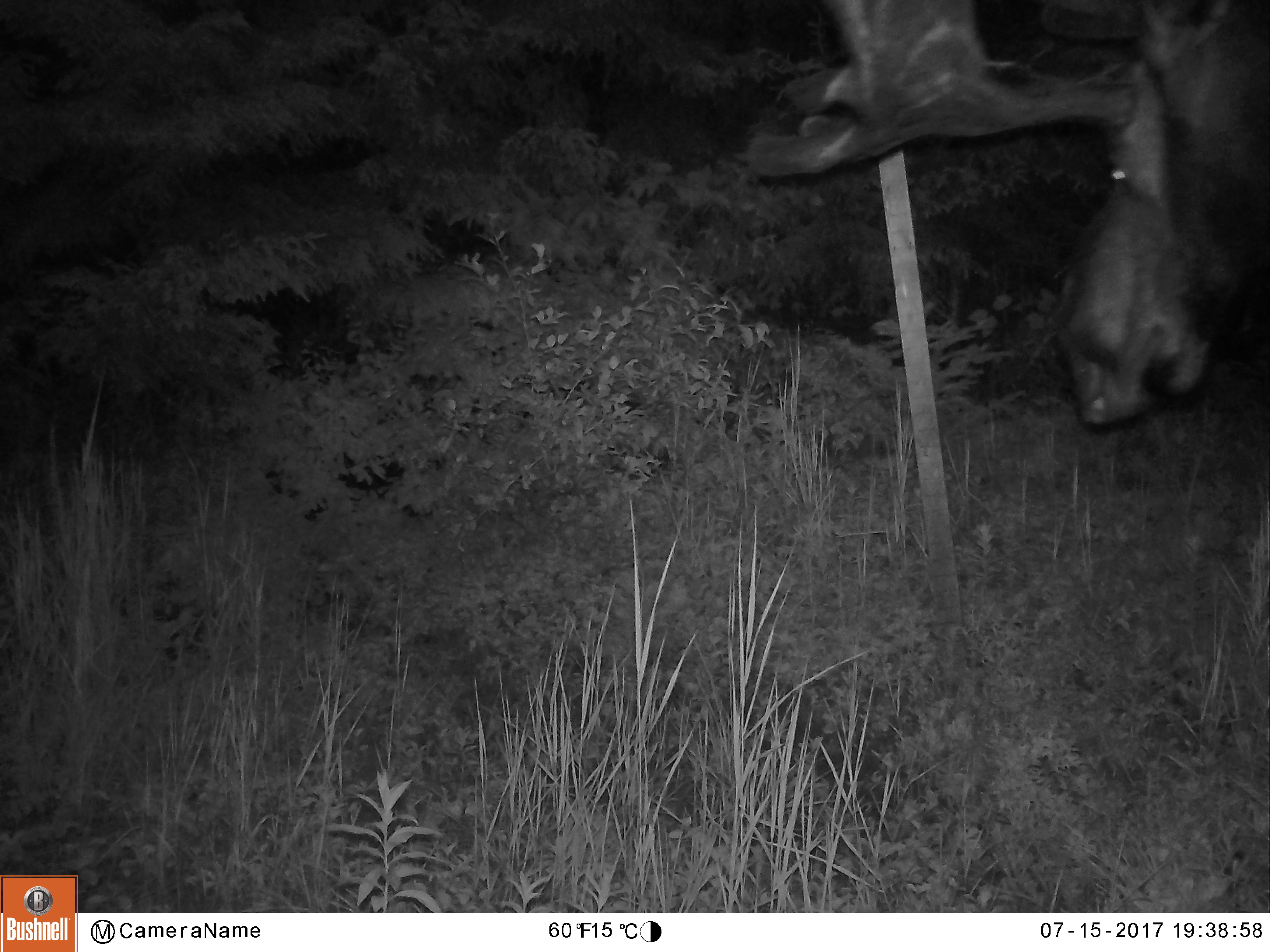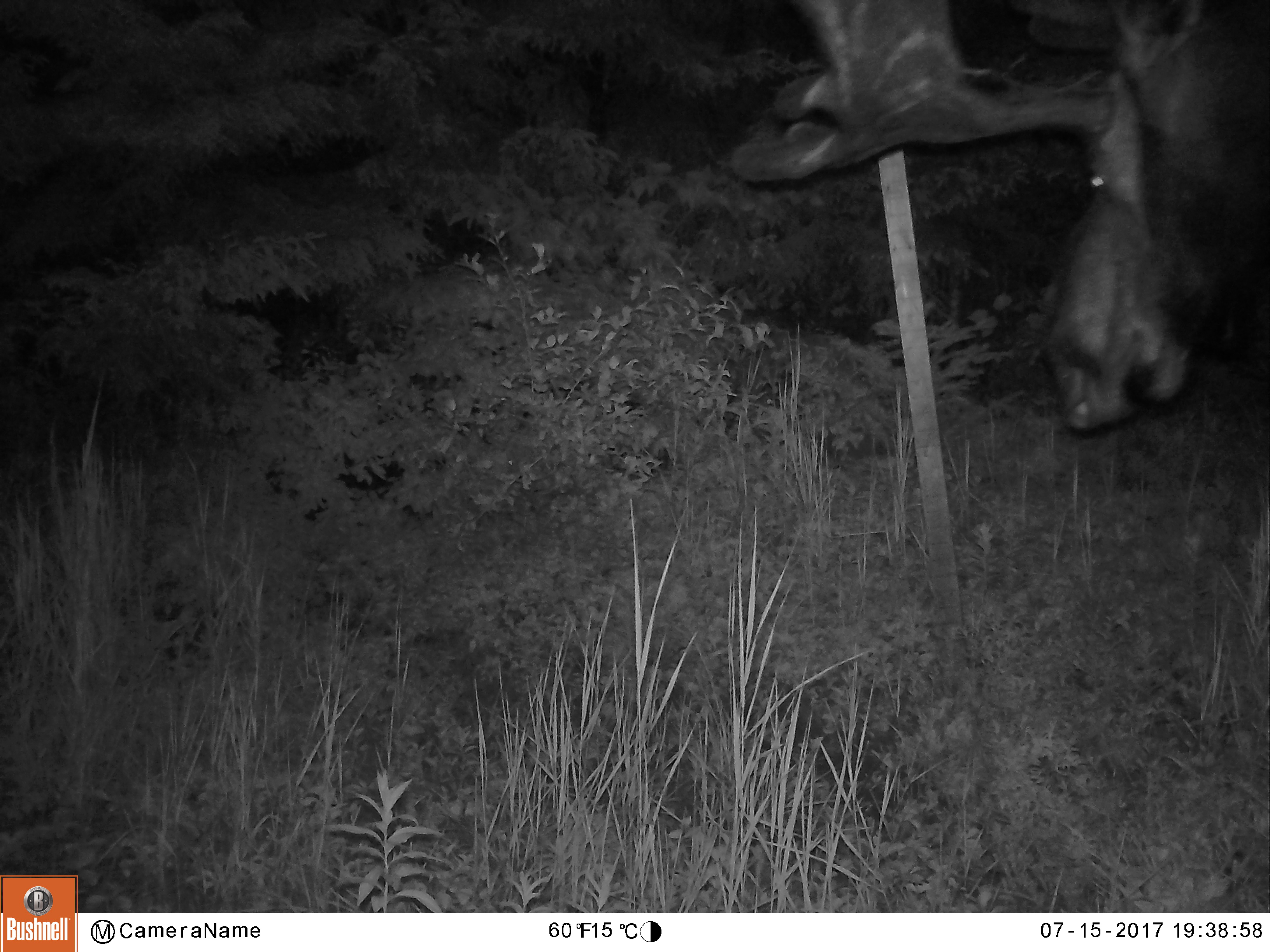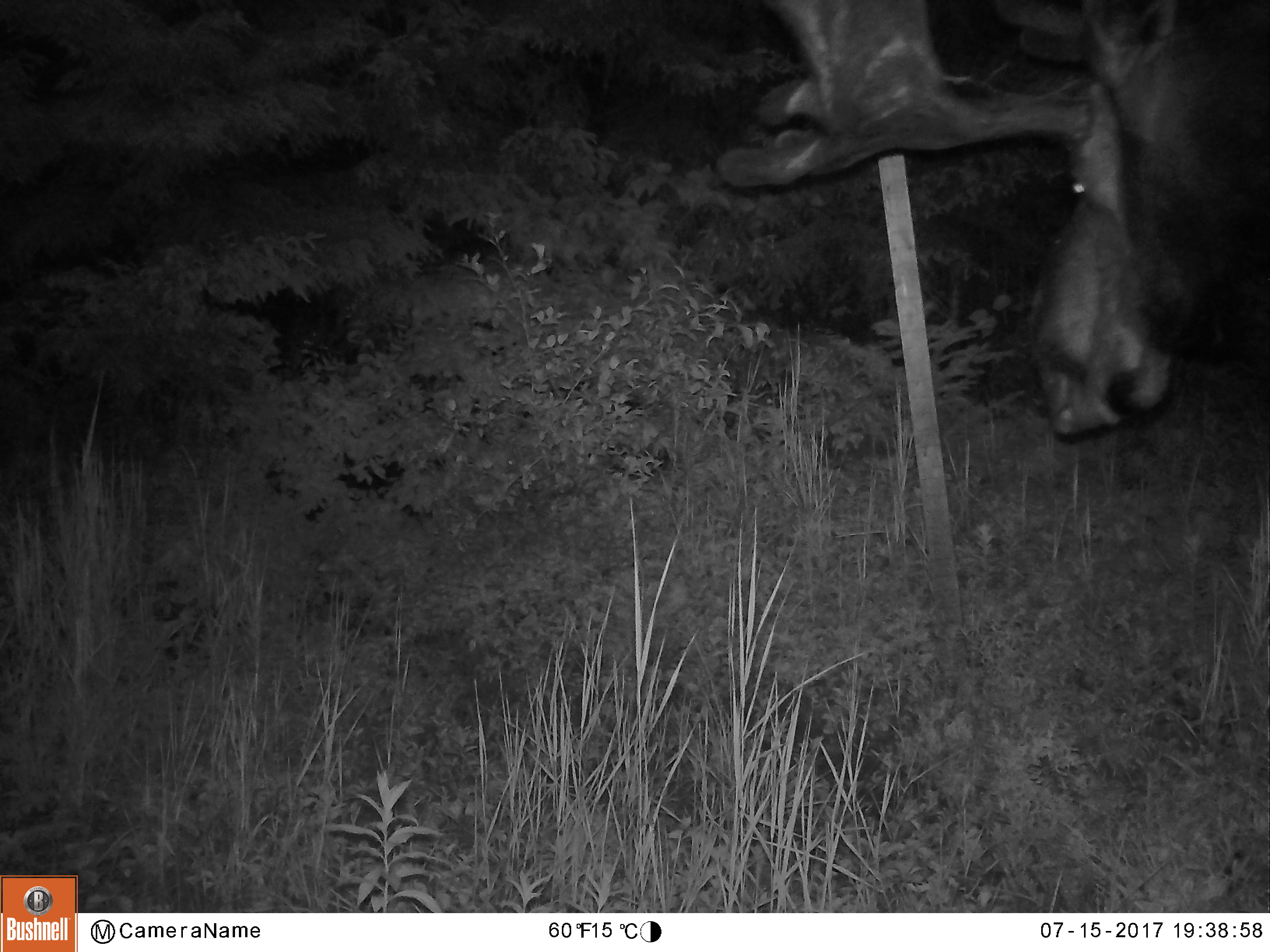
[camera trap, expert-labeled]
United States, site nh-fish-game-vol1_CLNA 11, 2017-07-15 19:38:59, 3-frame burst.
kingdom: Animalia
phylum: Chordata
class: Mammalia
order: Artiodactyla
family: Cervidae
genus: Alces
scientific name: Alces alces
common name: moose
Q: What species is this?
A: Moose (Alces alces).